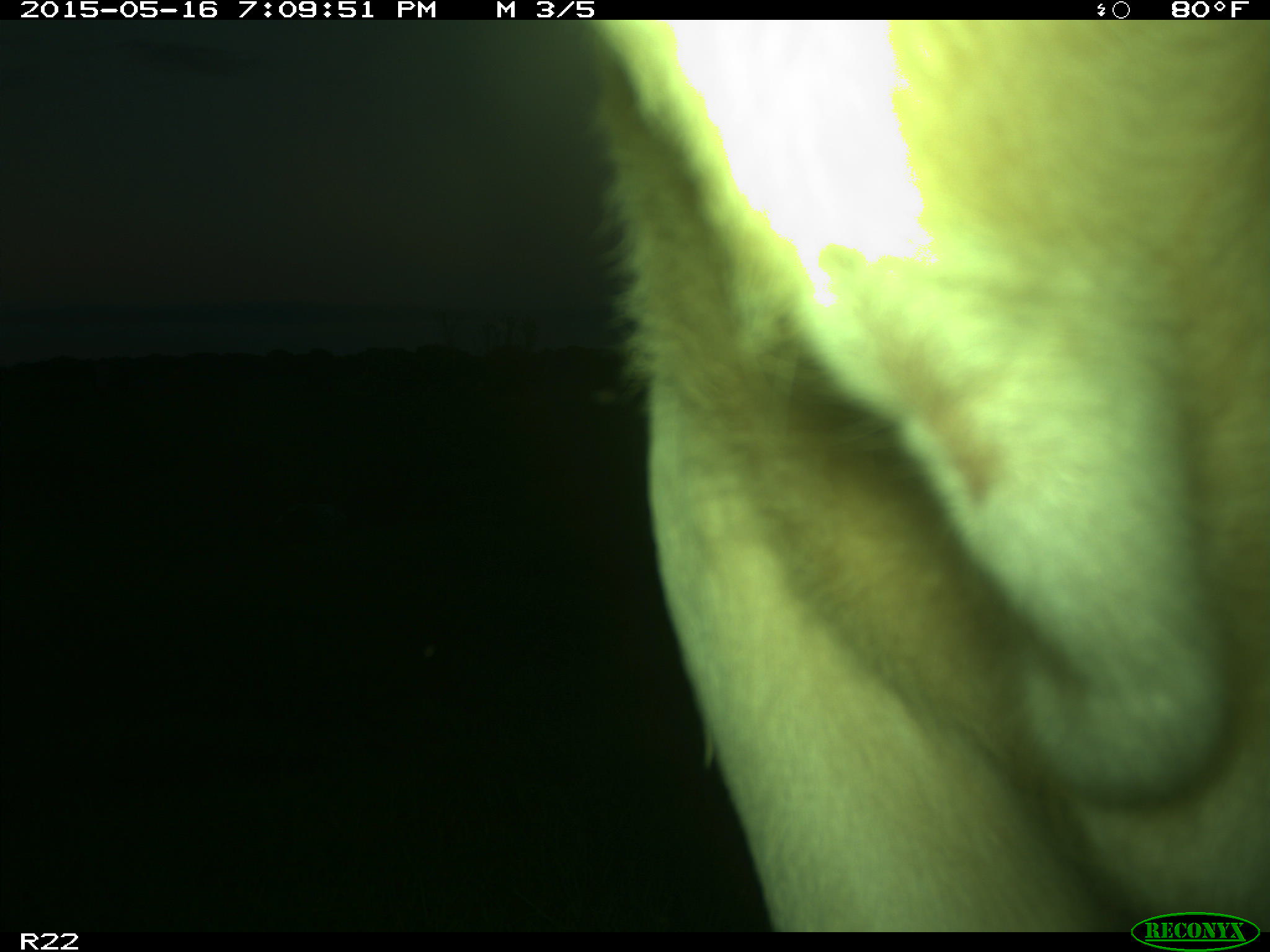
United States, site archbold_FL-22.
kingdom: Animalia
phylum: Chordata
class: Mammalia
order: Artiodactyla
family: Bovidae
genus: Bos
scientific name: Bos taurus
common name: domestic cow